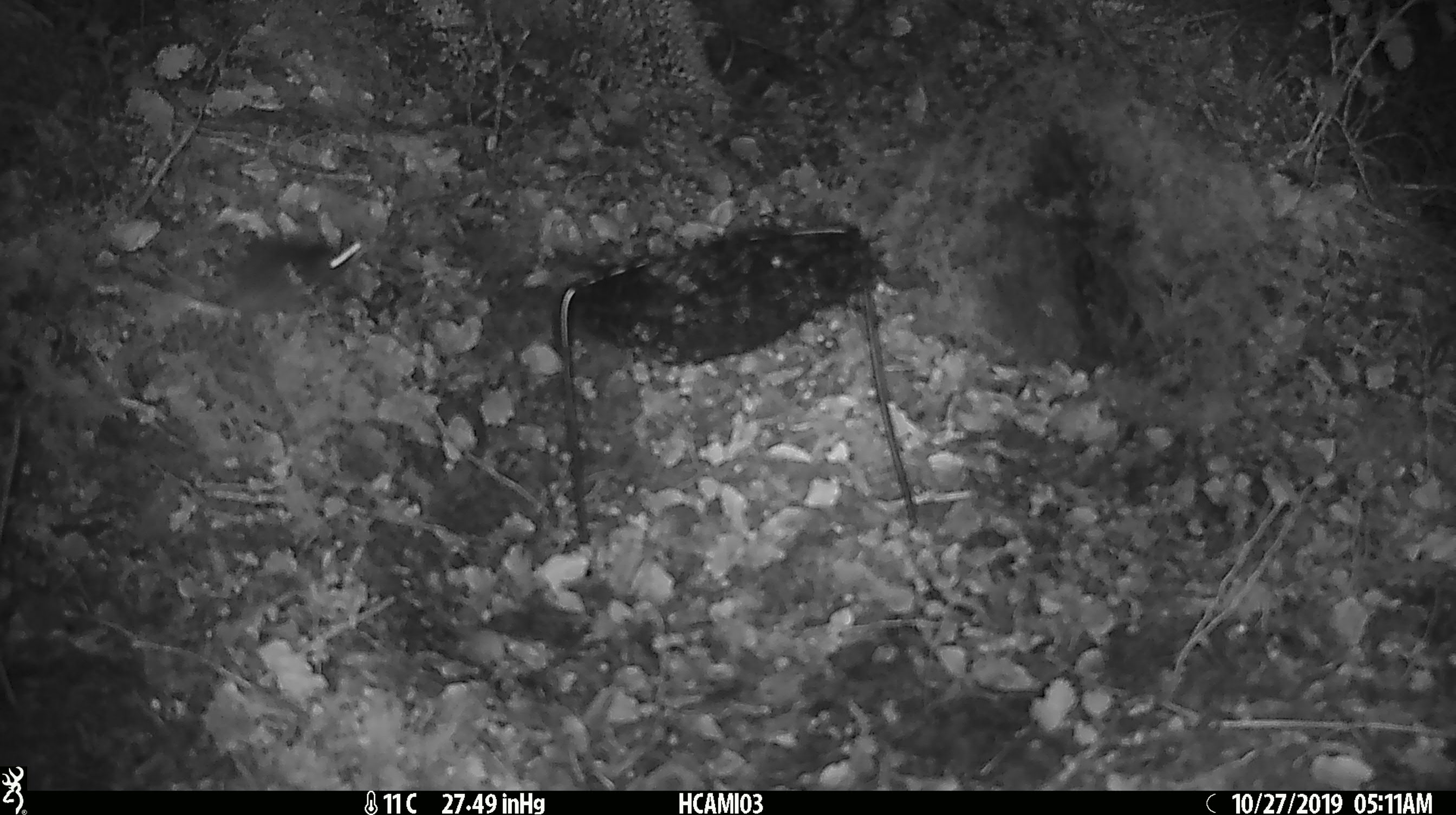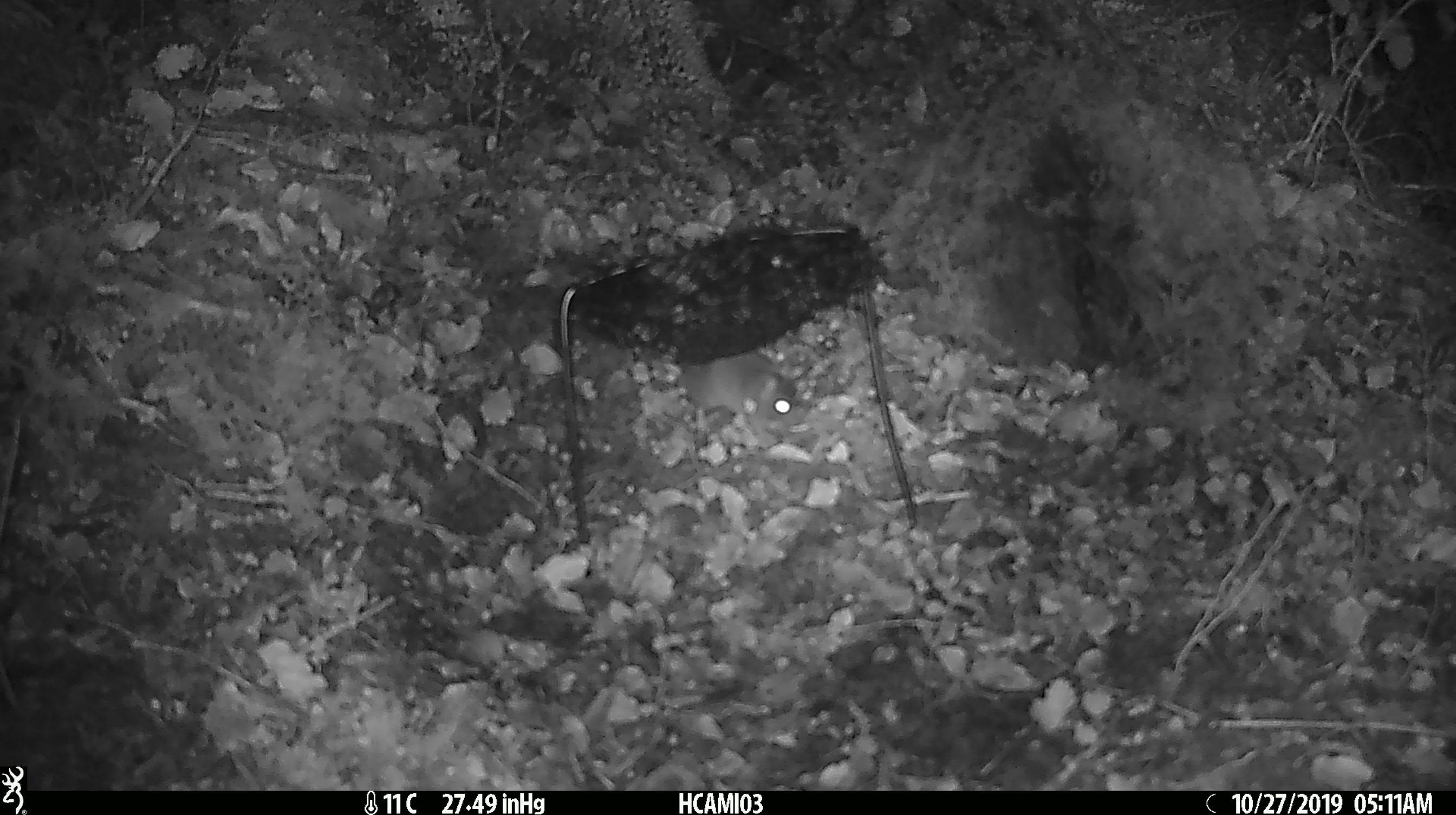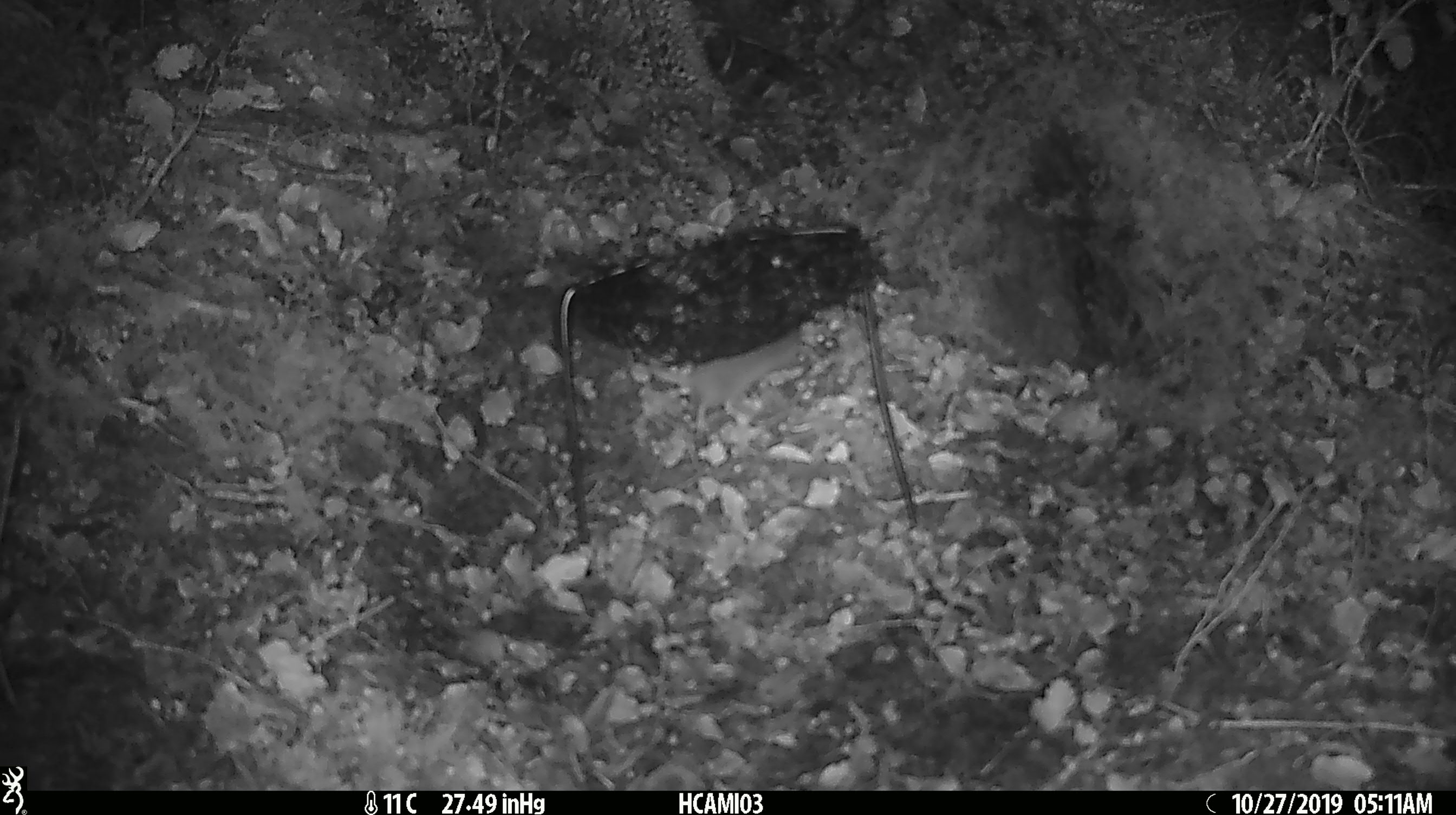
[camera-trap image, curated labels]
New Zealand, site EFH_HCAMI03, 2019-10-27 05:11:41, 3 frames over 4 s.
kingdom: Animalia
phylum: Chordata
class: Mammalia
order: Rodentia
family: Muridae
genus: Mus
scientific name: Mus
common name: mouse